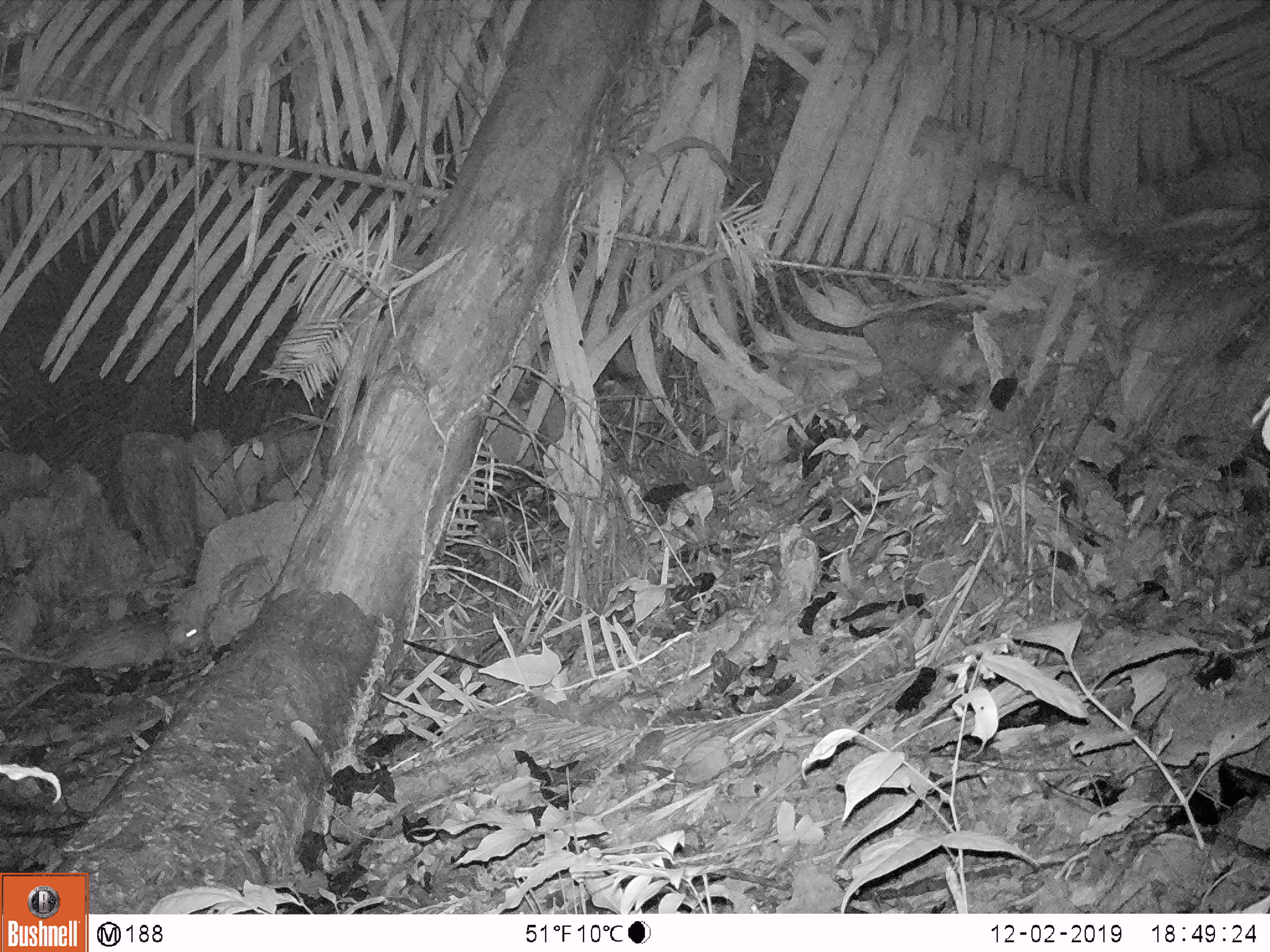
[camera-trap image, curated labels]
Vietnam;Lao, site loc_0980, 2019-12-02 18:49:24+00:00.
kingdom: Animalia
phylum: Chordata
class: Mammalia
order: Rodentia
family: Hystricidae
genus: Atherurus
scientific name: Atherurus macrourus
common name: asiatic brush-tailed porcupine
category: asiatic brush tailed porcupine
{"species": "asiatic brush tailed porcupine (asiatic brush-tailed porcupine) (Atherurus macrourus)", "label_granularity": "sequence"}